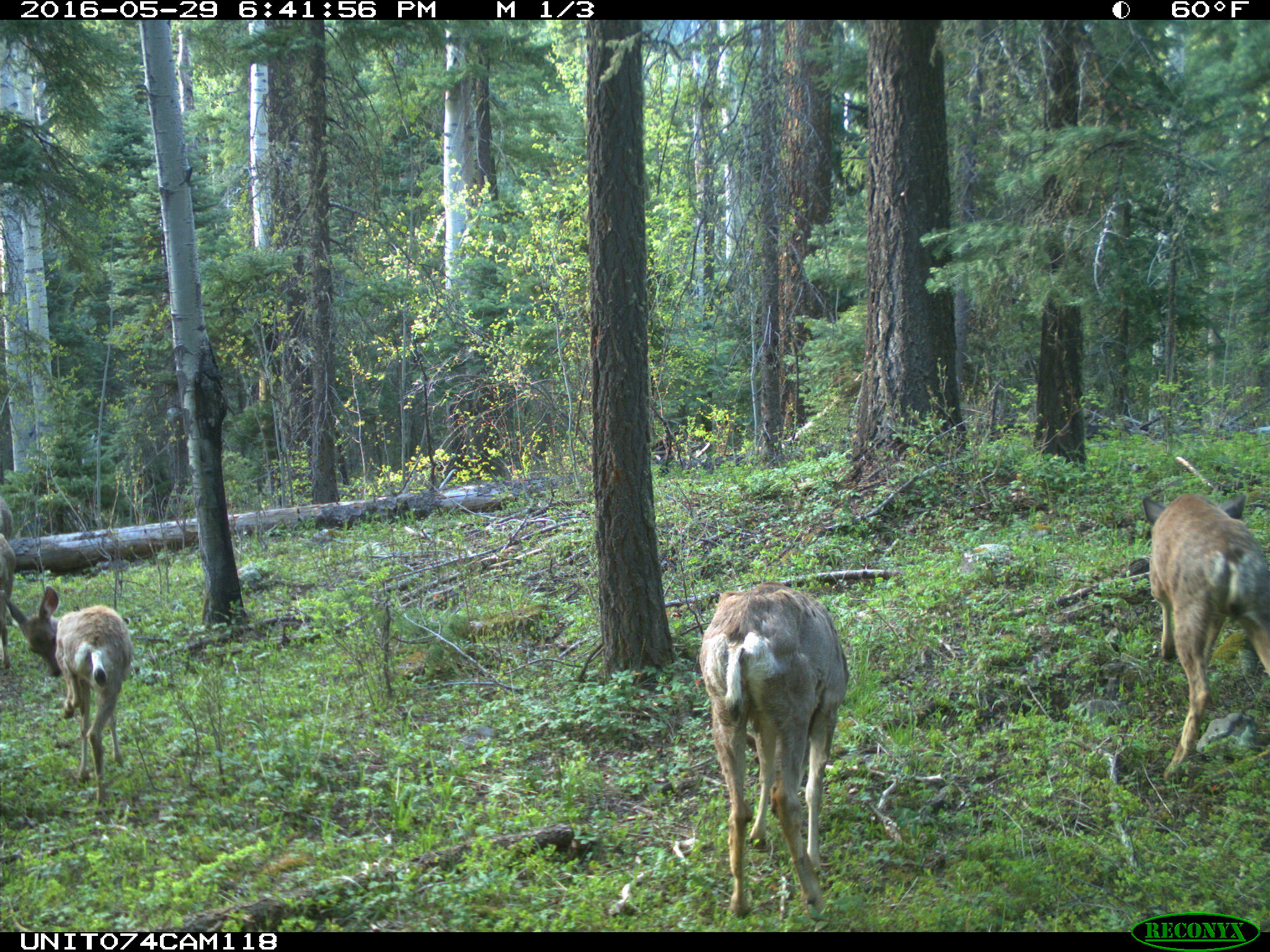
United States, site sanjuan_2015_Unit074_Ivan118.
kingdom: Animalia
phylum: Chordata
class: Mammalia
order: Artiodactyla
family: Cervidae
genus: Odocoileus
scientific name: Odocoileus hemionus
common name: mule deer